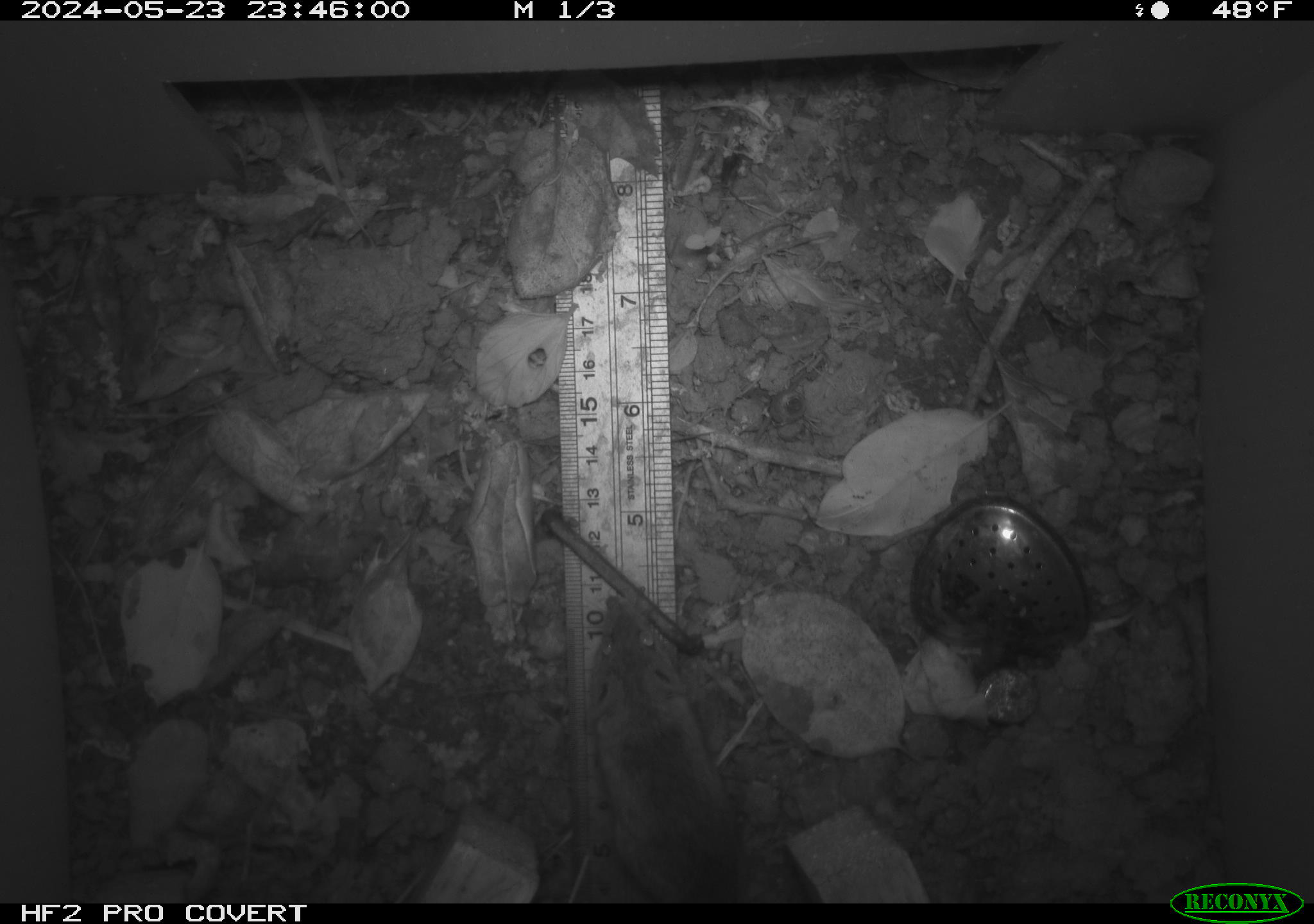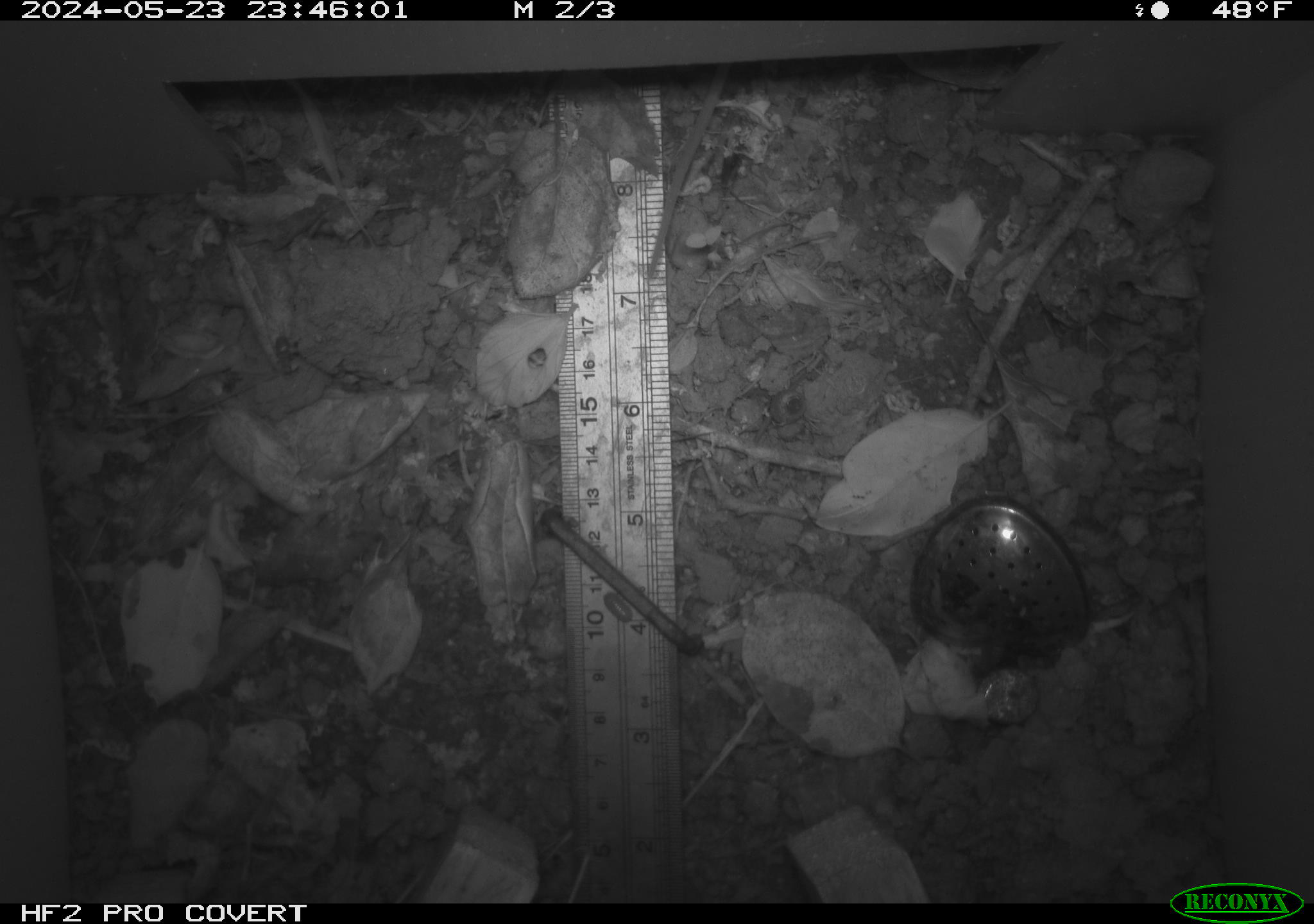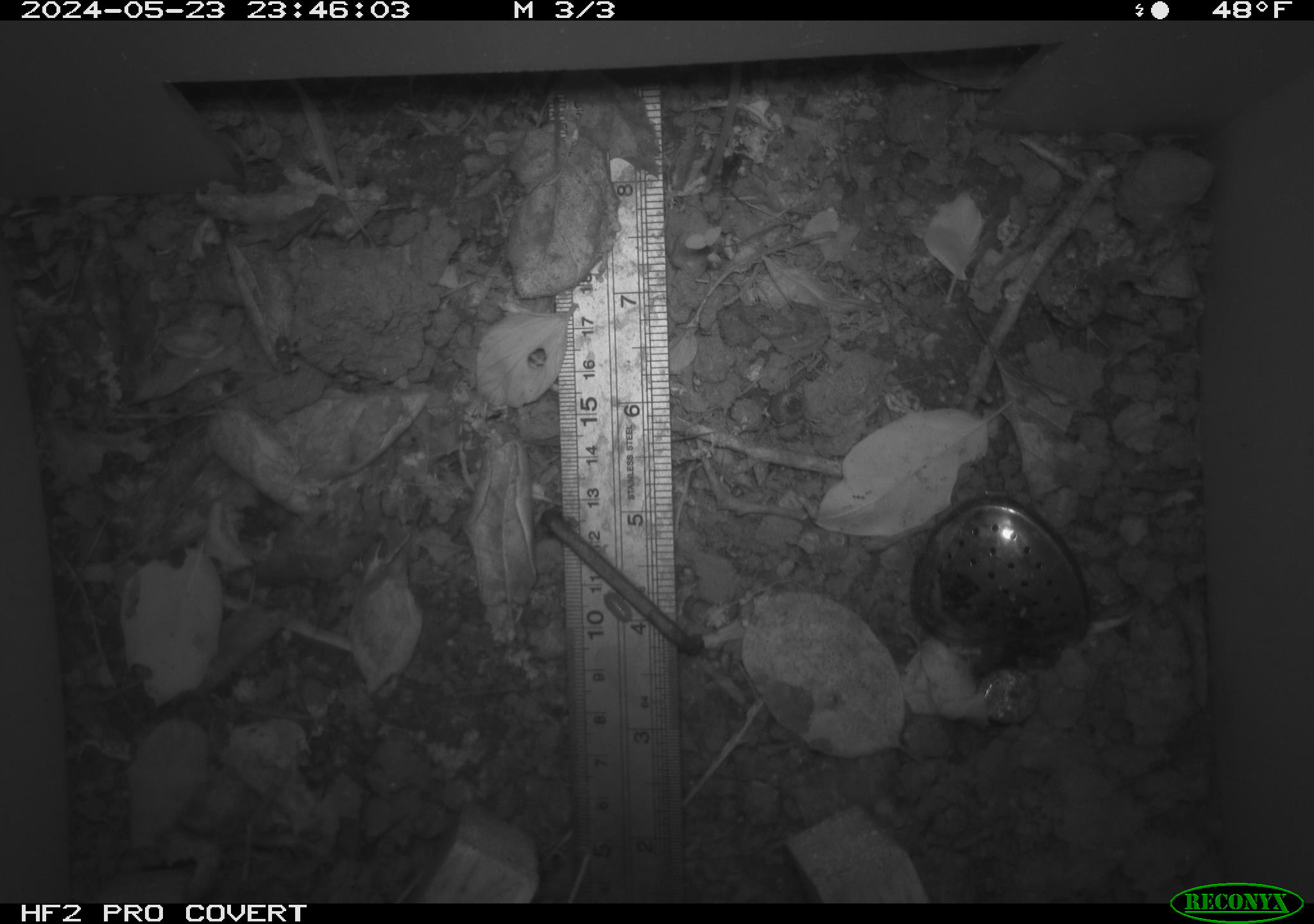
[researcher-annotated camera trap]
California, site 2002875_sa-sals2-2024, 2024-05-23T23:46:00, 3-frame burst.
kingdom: Animalia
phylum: Chordata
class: Mammalia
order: Rodentia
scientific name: Rodentia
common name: mouse species